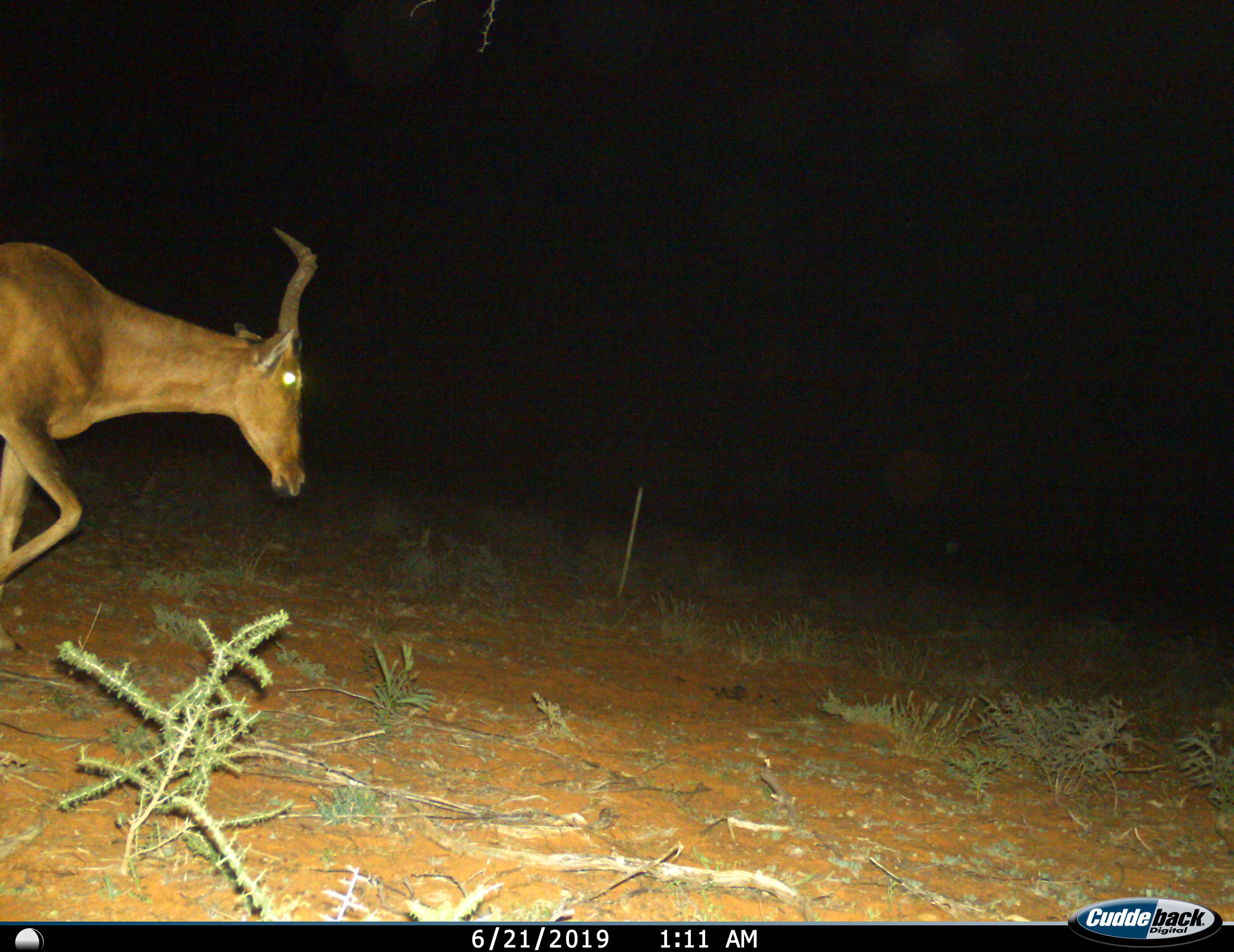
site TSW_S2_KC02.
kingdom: Animalia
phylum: Chordata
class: Mammalia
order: Artiodactyla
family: Bovidae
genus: Alcelaphus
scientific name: Alcelaphus buselaphus caama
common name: red hartebeest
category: hartebeestred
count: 1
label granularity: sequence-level